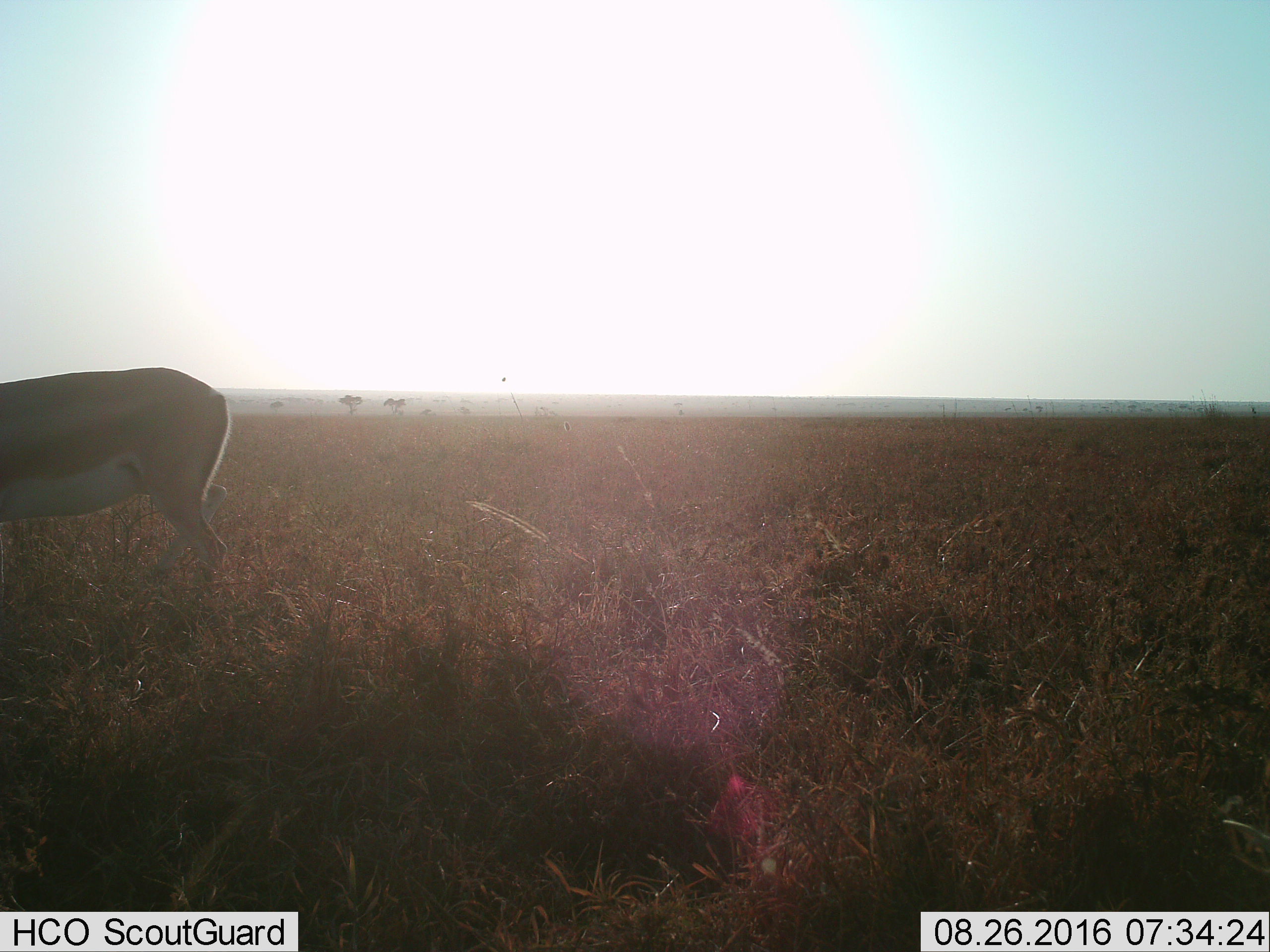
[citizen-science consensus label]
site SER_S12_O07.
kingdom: Animalia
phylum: Chordata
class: Mammalia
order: Artiodactyla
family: Bovidae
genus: Nanger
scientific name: Nanger granti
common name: grant's gazelle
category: gazellegrants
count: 1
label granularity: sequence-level